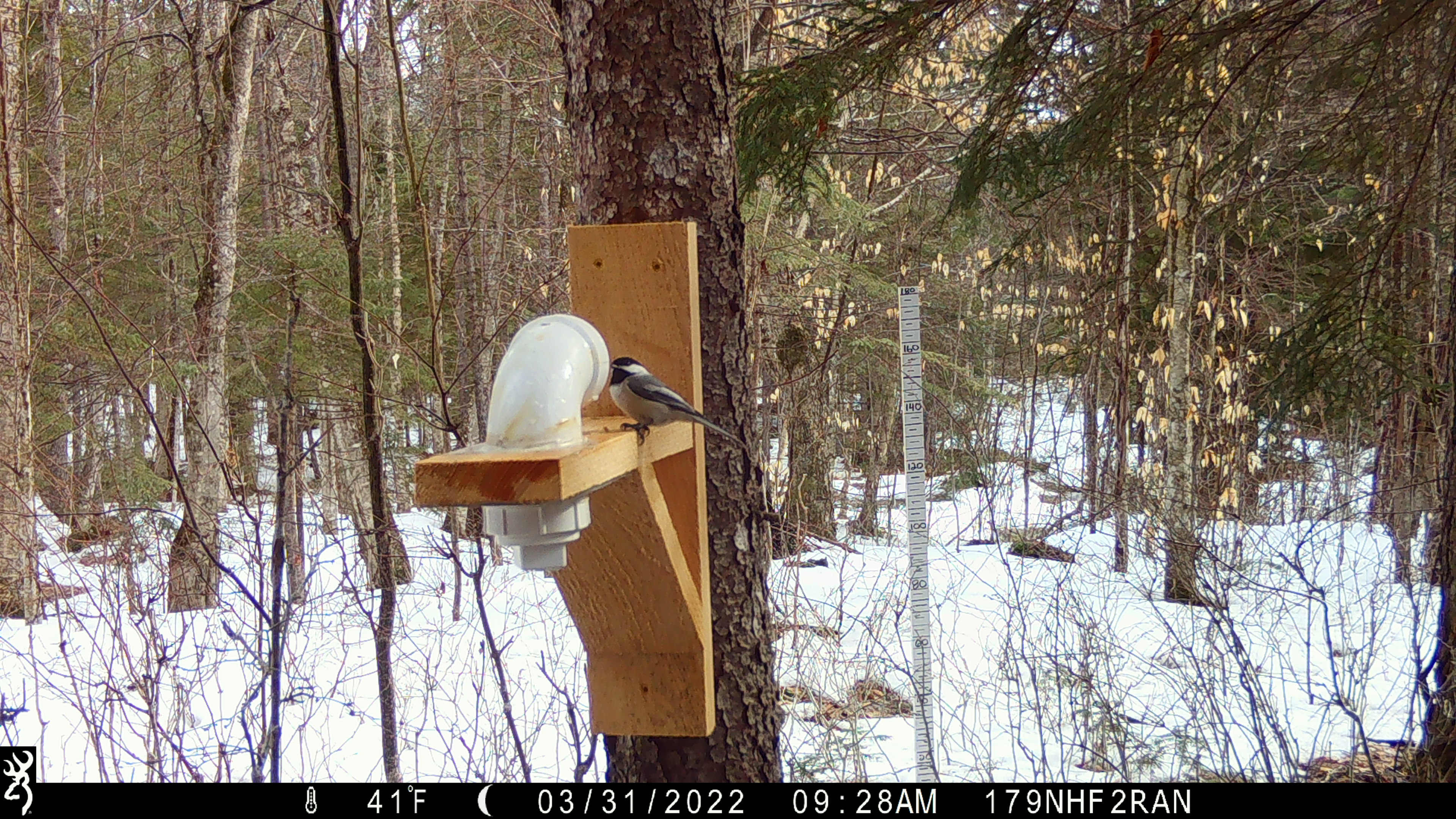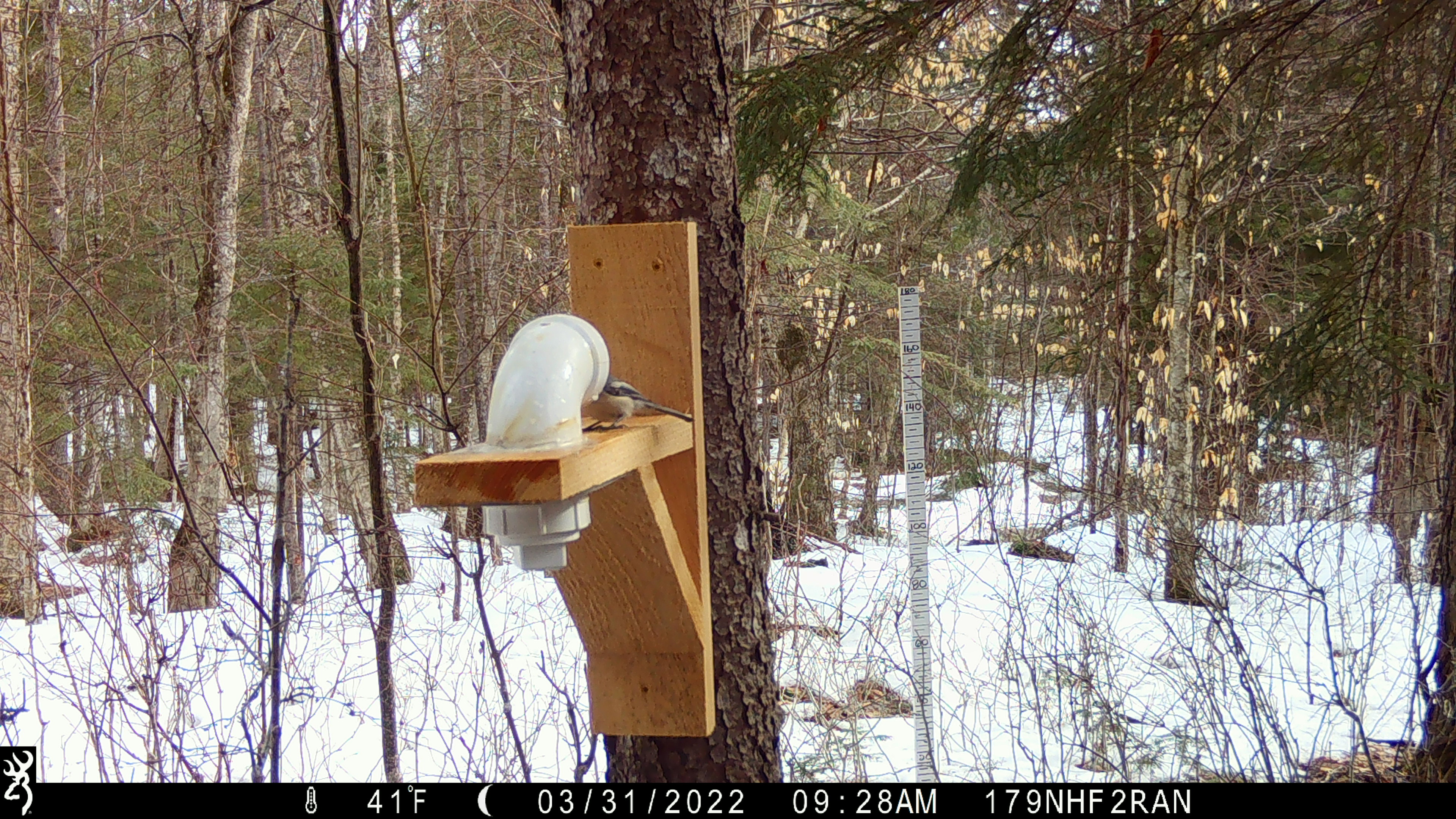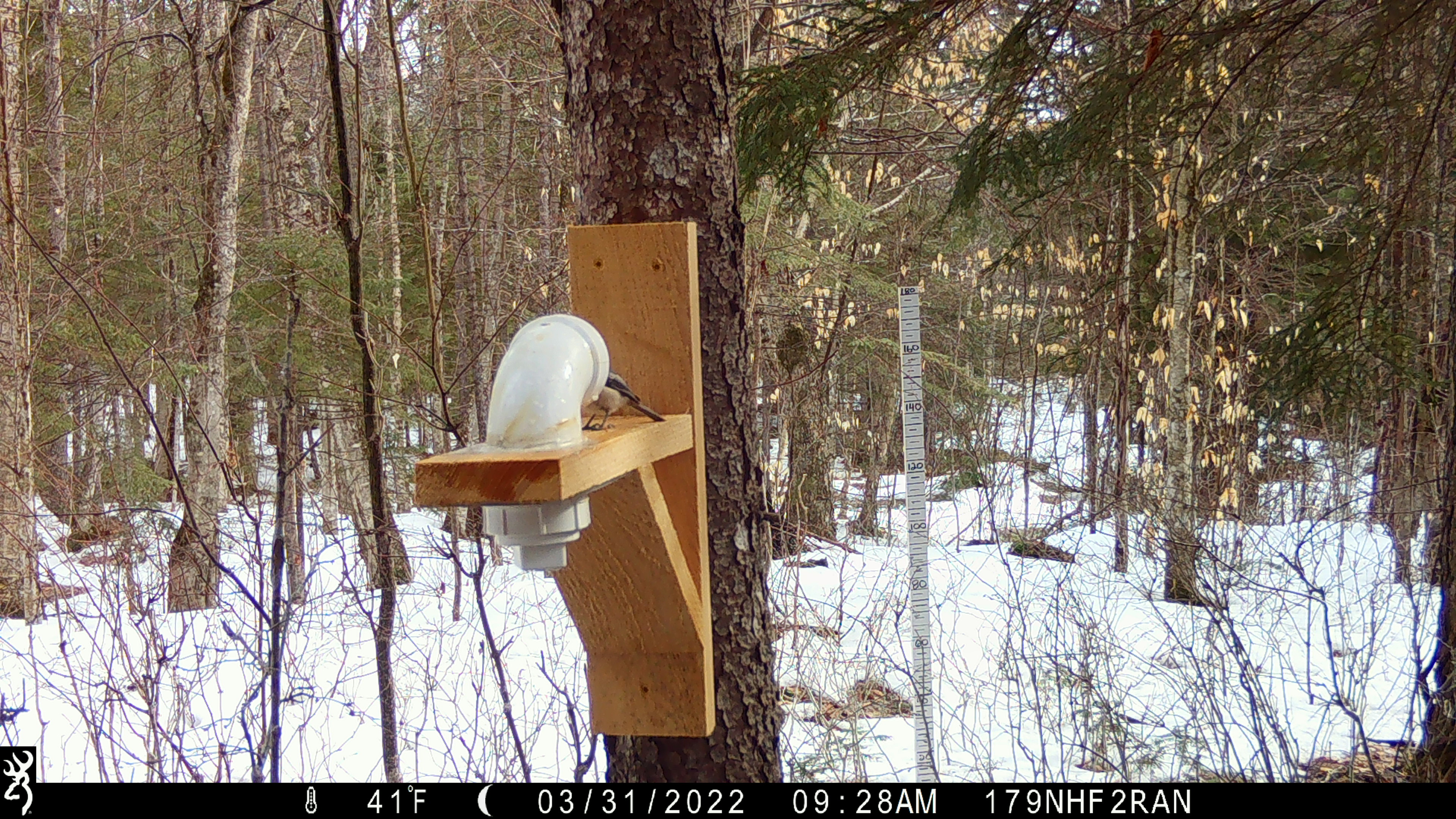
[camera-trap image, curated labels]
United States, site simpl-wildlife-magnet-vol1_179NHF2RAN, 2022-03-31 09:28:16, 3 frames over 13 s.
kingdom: Animalia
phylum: Chordata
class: Aves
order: Passeriformes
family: Paridae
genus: Poecile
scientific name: Poecile atricapillus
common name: black-capped chickadee